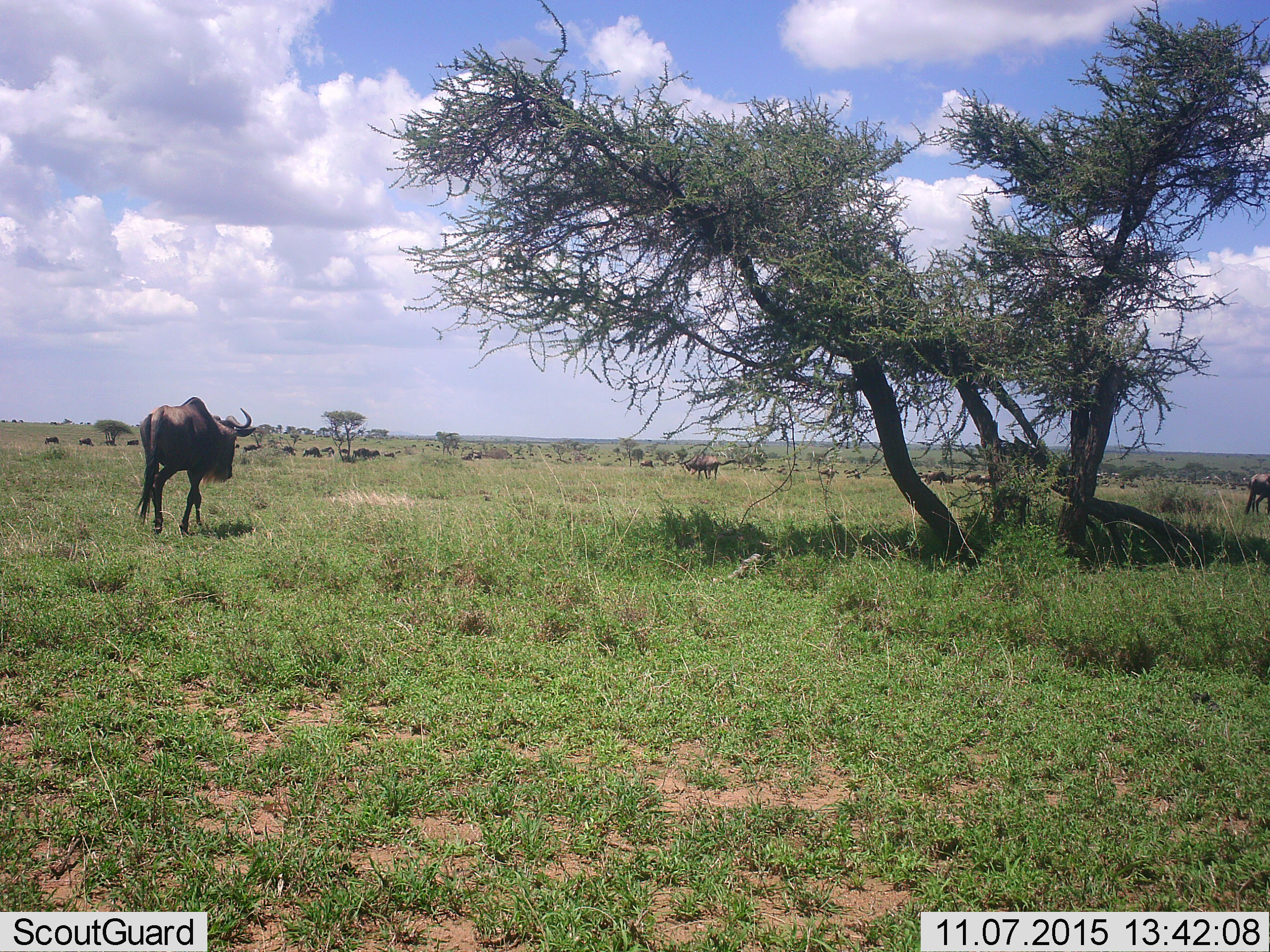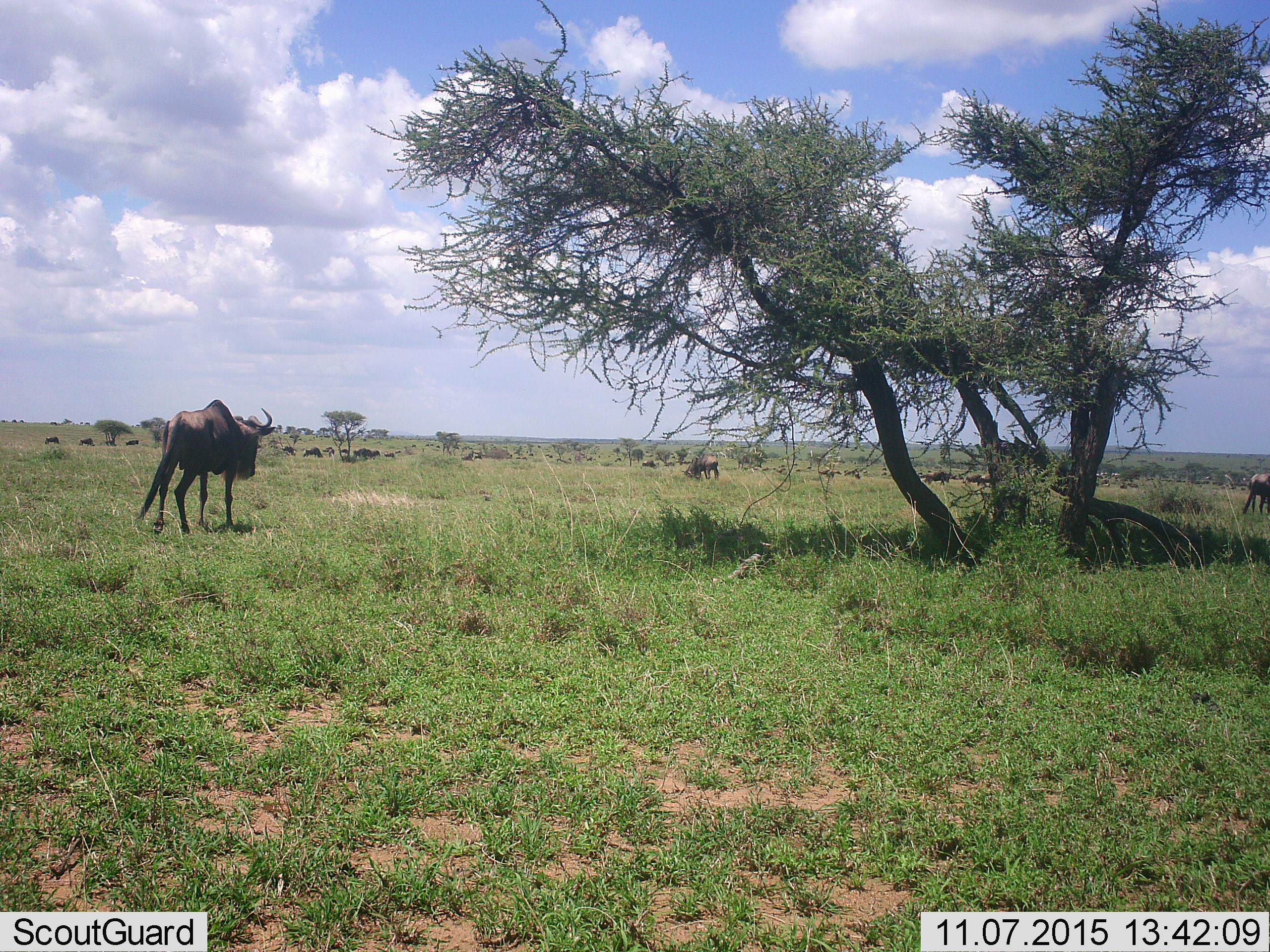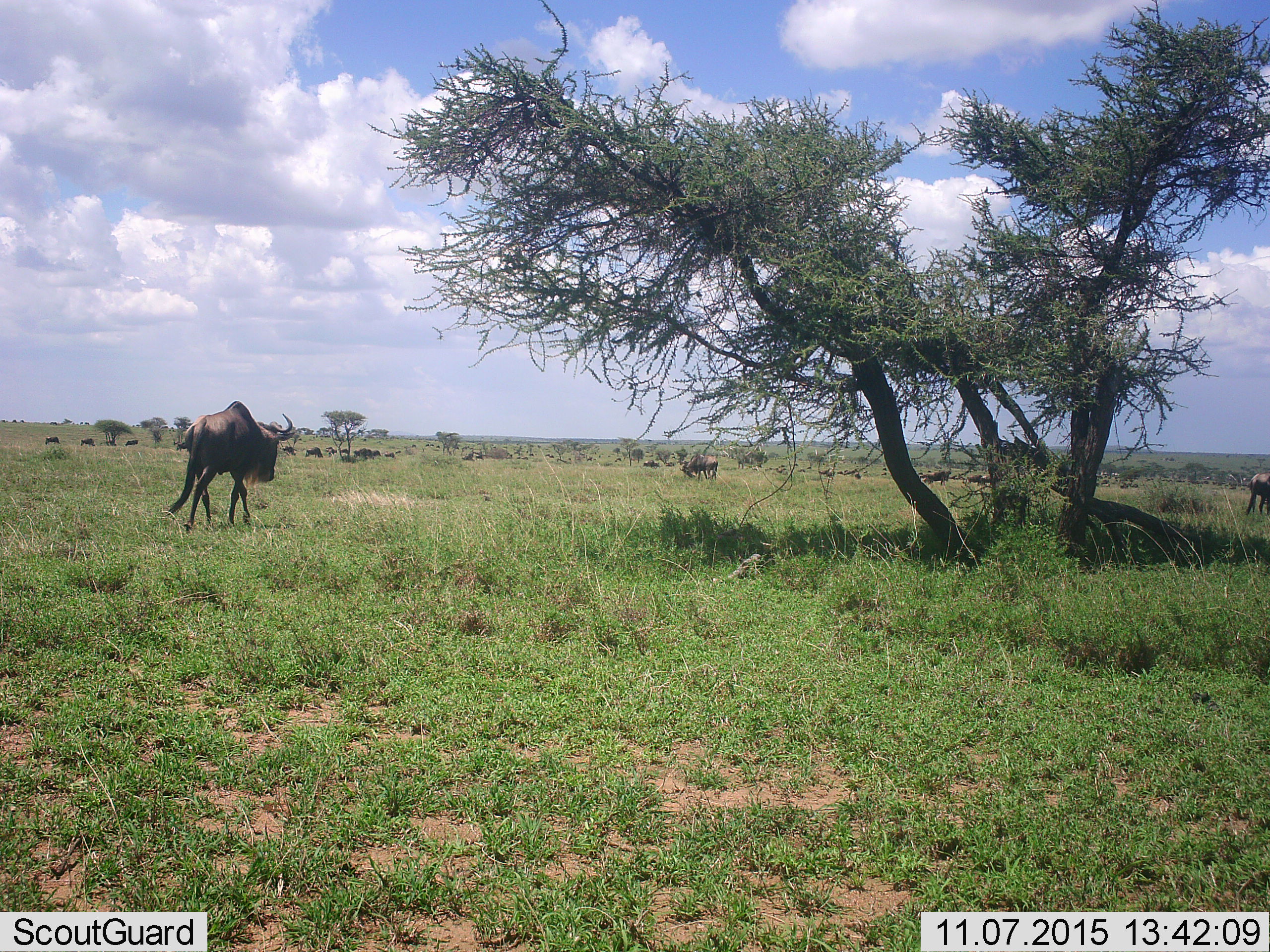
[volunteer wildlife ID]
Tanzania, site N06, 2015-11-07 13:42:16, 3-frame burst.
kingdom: Animalia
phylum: Chordata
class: Mammalia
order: Artiodactyla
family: Bovidae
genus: Connochaetes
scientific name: Connochaetes taurinus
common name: blue wildebeest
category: wildebeest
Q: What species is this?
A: Wildebeest (blue wildebeest) (Connochaetes taurinus).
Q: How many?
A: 51+.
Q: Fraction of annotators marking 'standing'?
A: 83%.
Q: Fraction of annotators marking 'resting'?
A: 0%.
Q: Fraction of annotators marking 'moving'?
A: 67%.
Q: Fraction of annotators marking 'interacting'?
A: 17%.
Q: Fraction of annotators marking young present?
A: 17%.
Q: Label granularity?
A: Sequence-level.